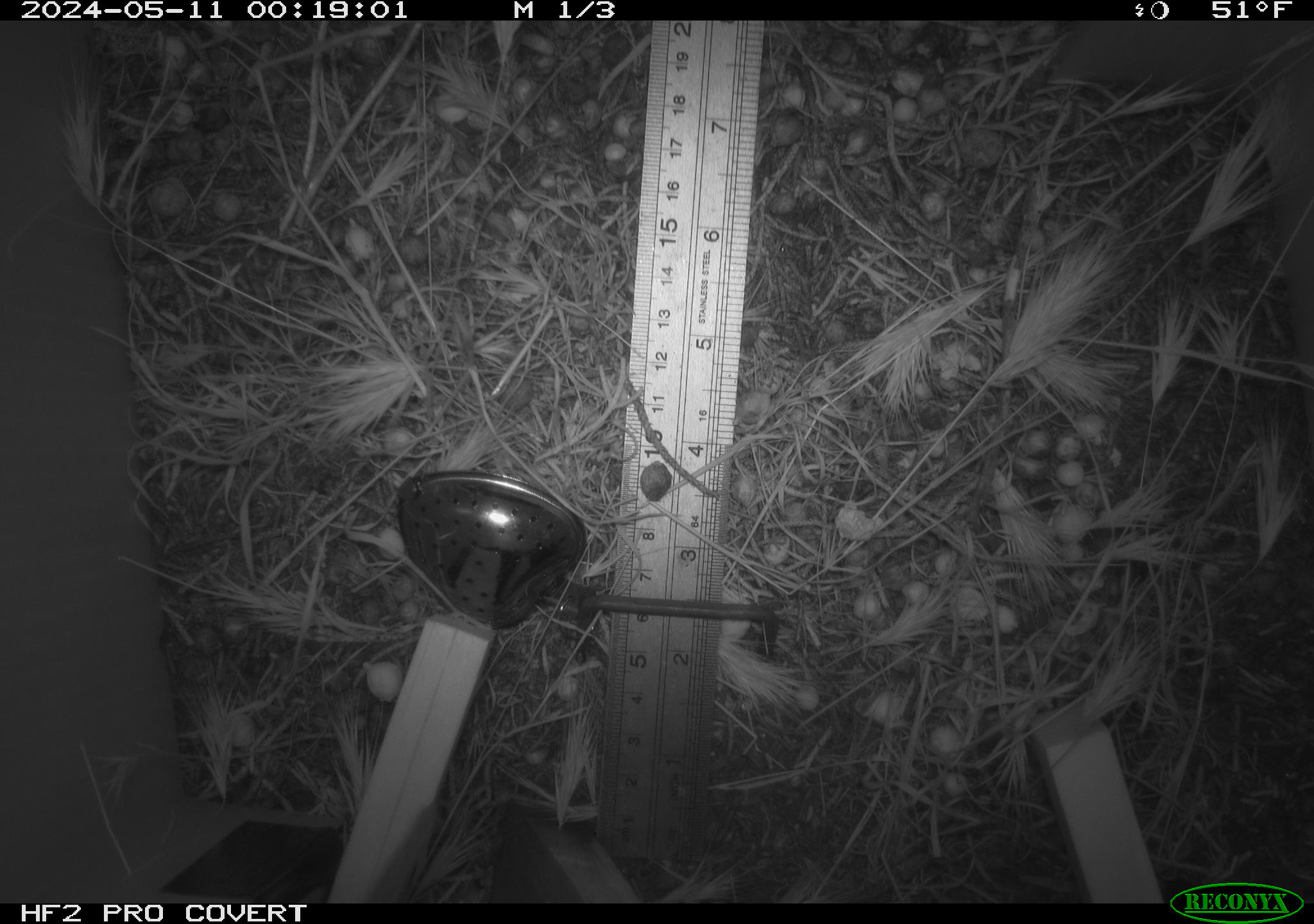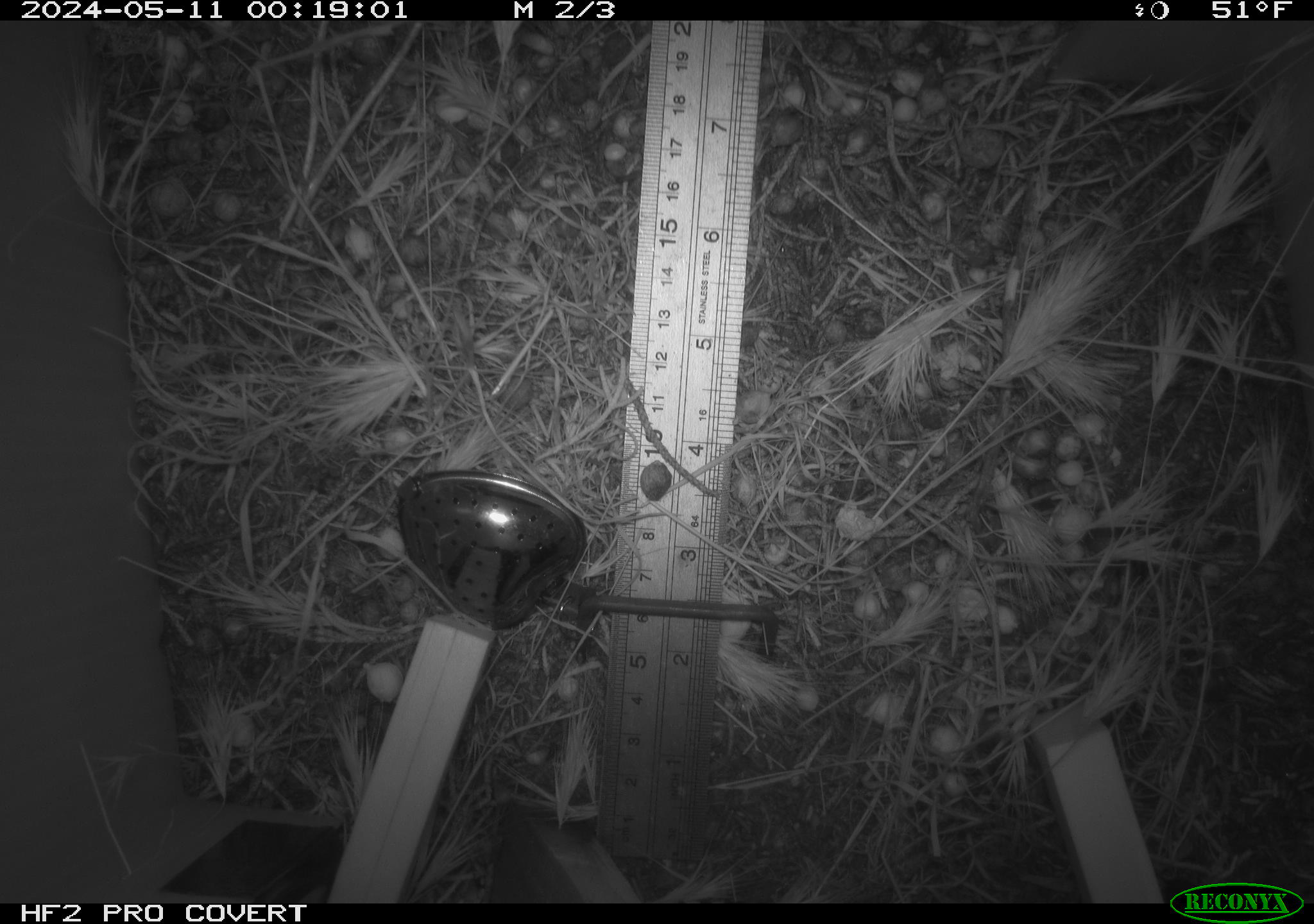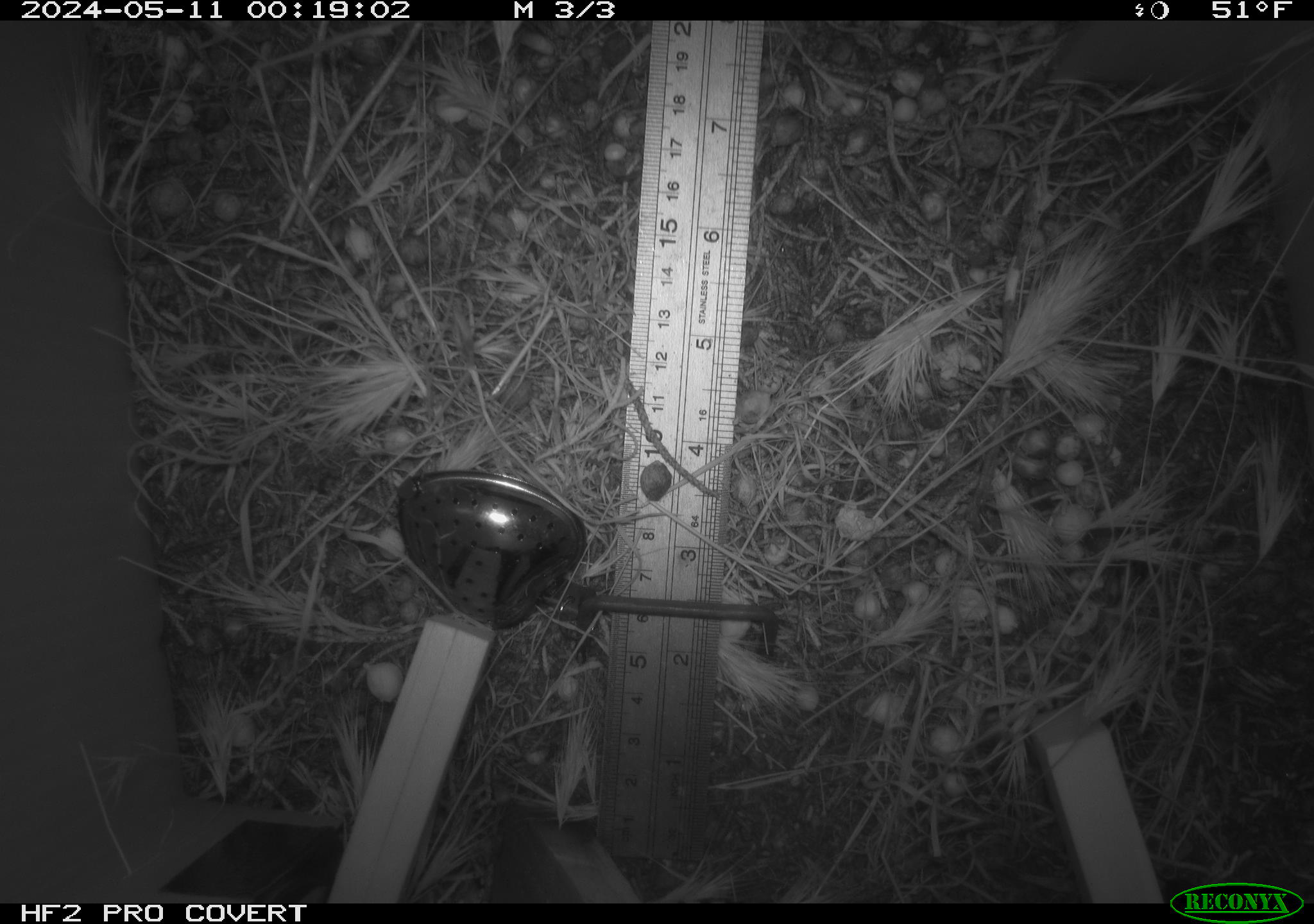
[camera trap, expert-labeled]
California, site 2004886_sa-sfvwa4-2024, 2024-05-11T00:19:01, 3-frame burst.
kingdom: Animalia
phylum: Chordata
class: Mammalia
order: Rodentia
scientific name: Rodentia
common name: mouse species